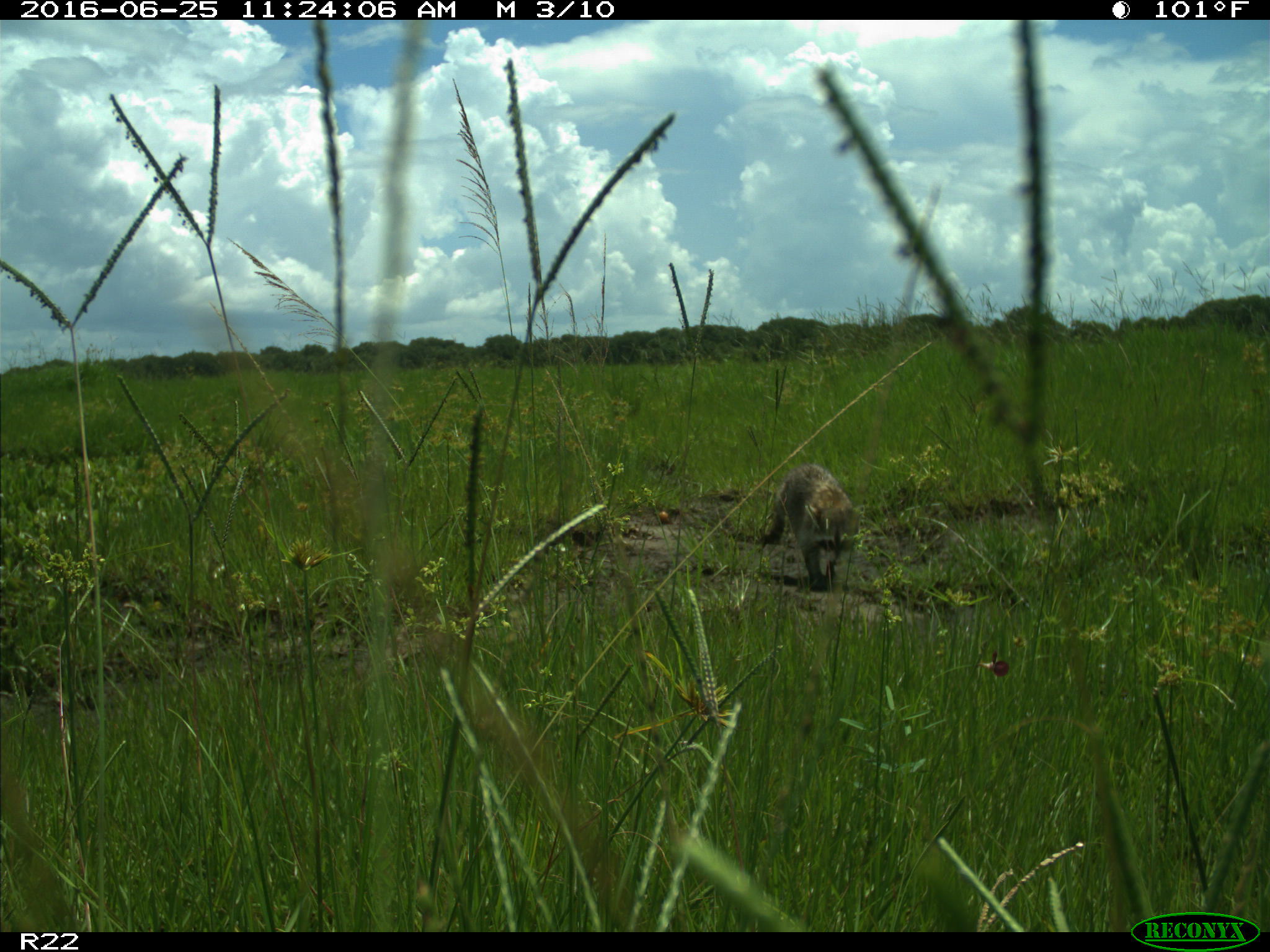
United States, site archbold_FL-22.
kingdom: Animalia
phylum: Chordata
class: Mammalia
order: Carnivora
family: Procyonidae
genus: Procyon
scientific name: Procyon lotor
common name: common raccoon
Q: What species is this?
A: Procyon lotor (common raccoon).